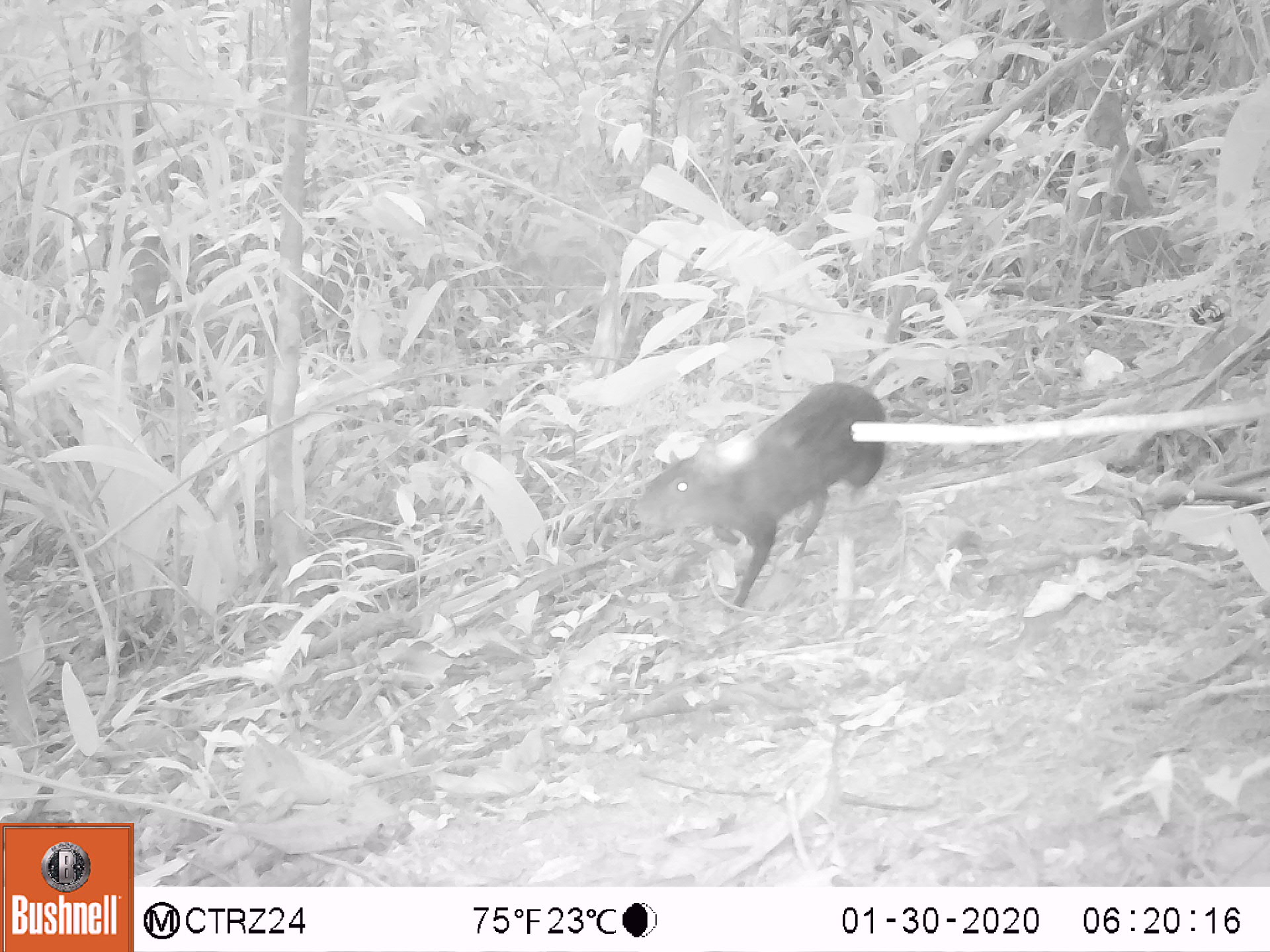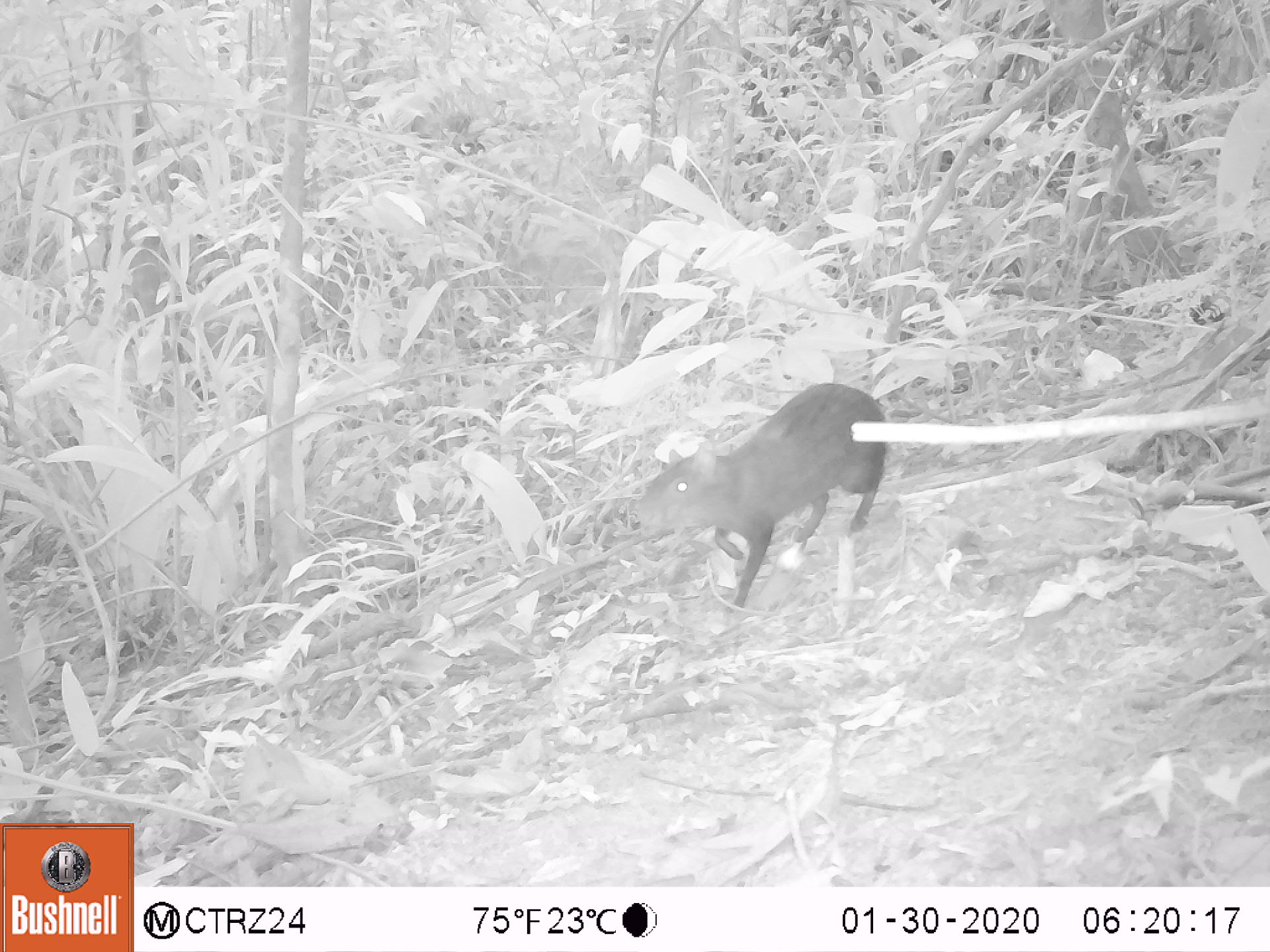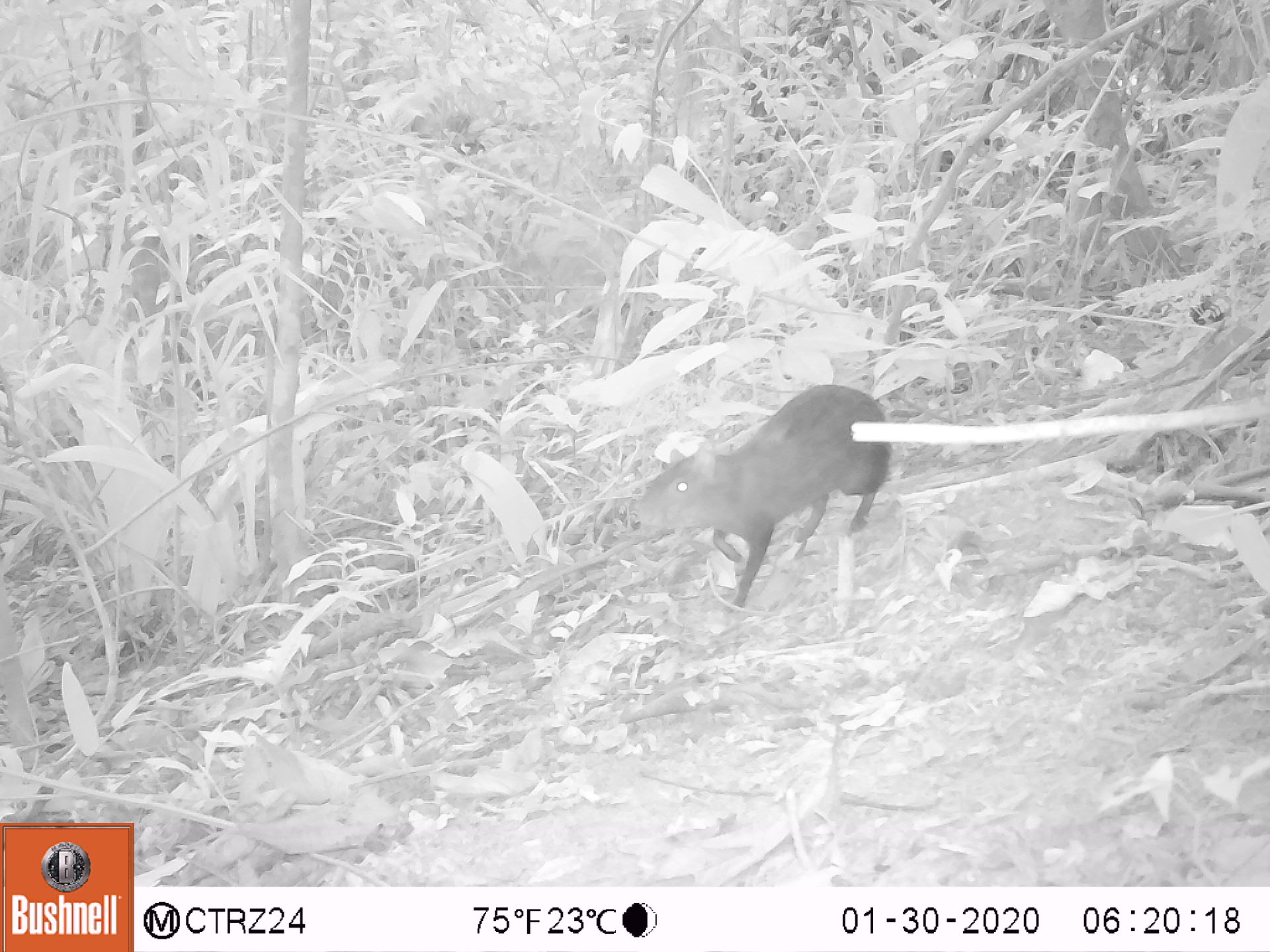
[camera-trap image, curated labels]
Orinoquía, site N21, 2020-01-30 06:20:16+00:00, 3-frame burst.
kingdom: Animalia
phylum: Chordata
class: Mammalia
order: Rodentia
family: Dasyproctidae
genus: Dasyprocta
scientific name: Dasyprocta fuliginosa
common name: black agouti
Black agouti (Dasyprocta fuliginosa).